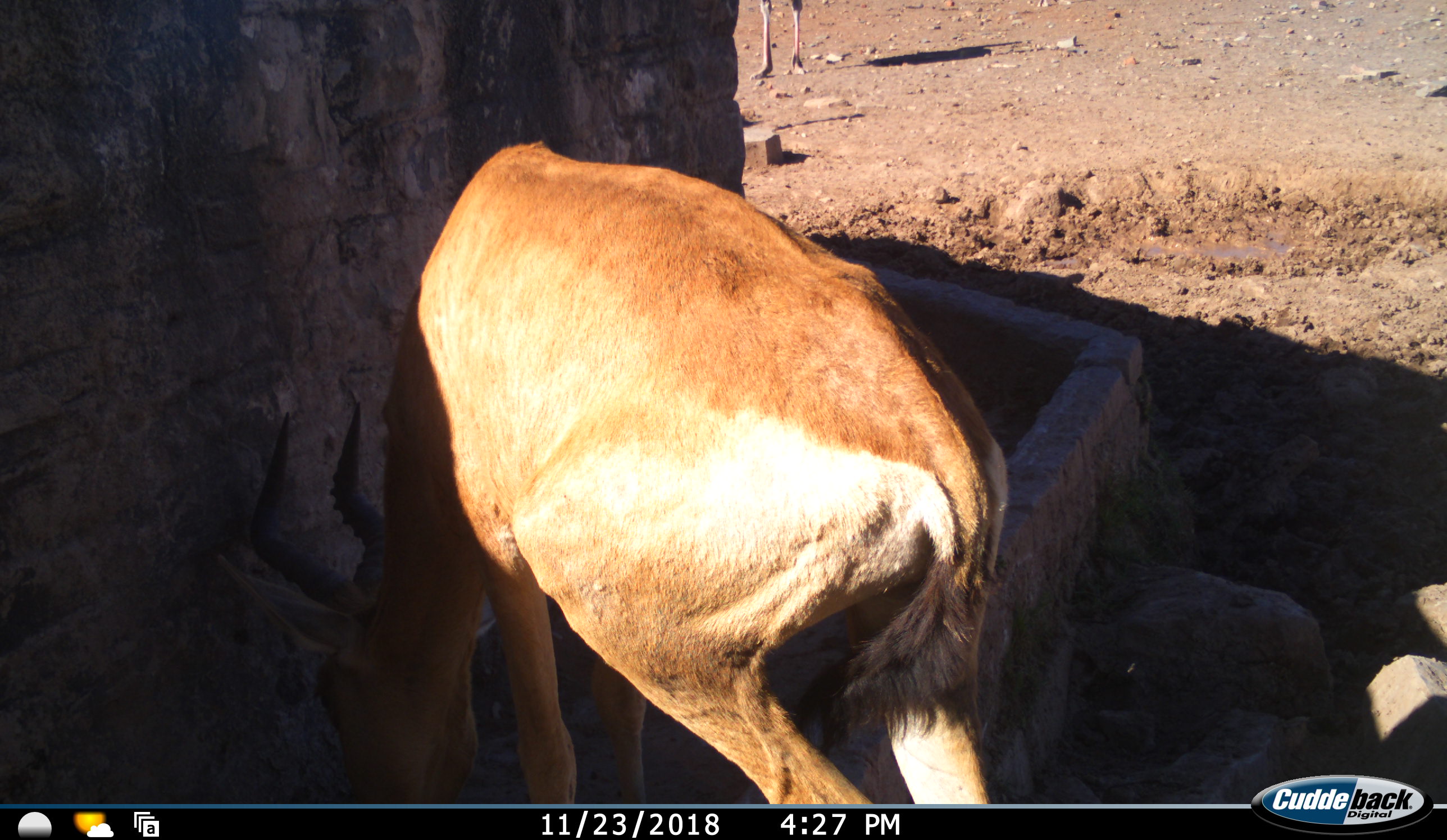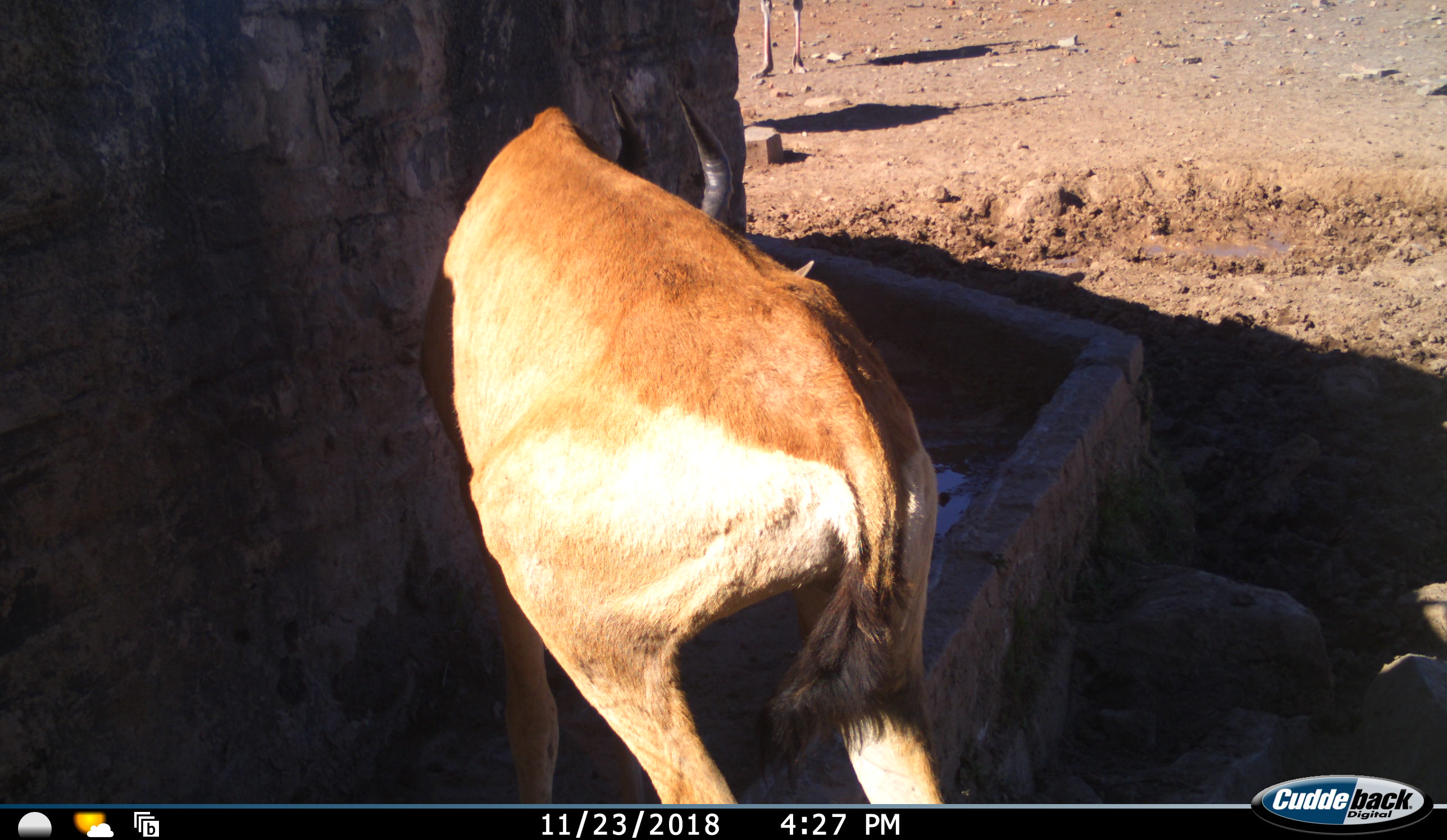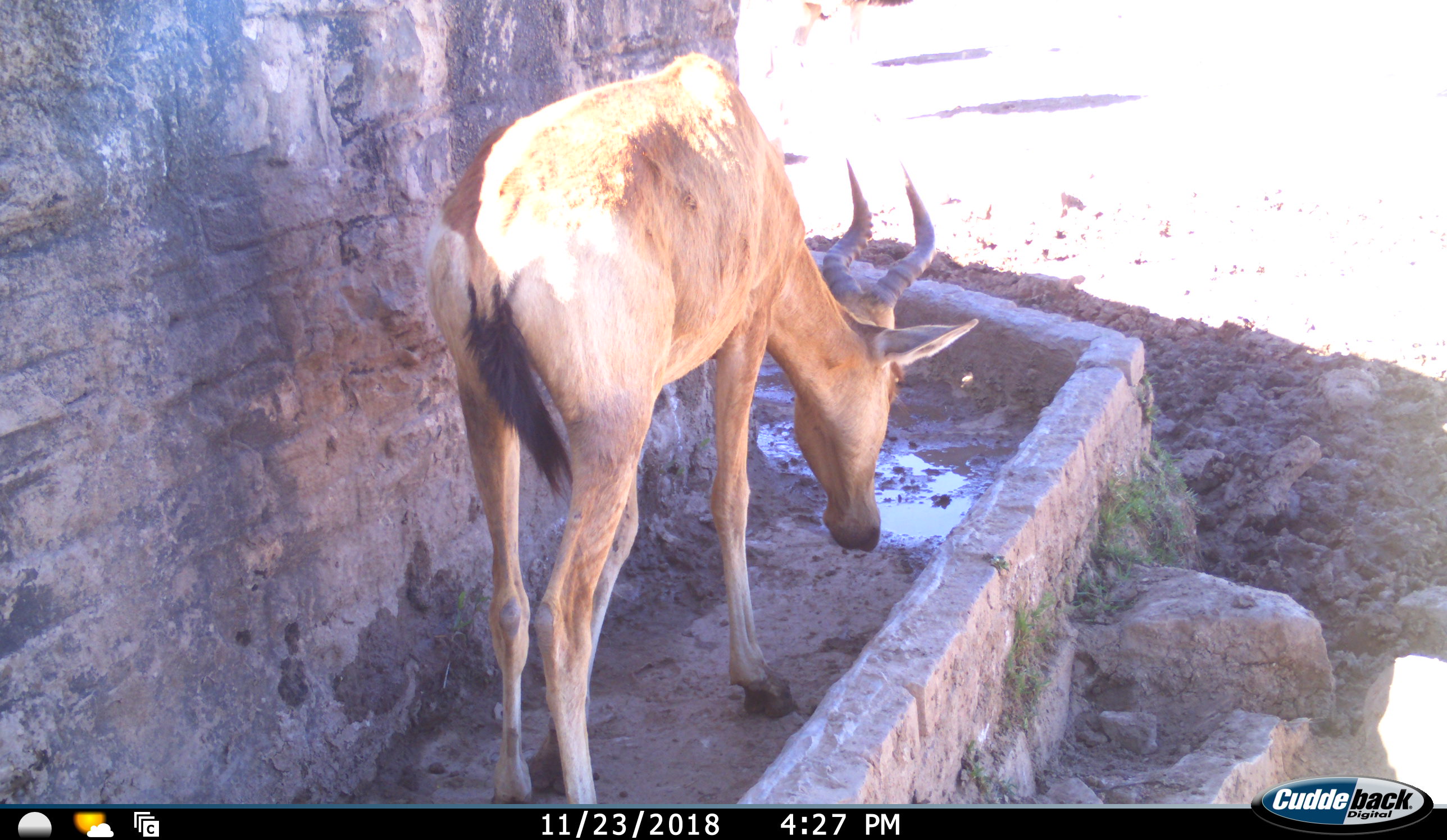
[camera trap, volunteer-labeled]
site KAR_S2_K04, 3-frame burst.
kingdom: Animalia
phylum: Chordata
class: Mammalia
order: Artiodactyla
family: Bovidae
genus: Alcelaphus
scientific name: Alcelaphus buselaphus caama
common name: red hartebeest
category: hartebeestred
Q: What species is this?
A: Hartebeestred (red hartebeest) (Alcelaphus buselaphus caama).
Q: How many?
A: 1.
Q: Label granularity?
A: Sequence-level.